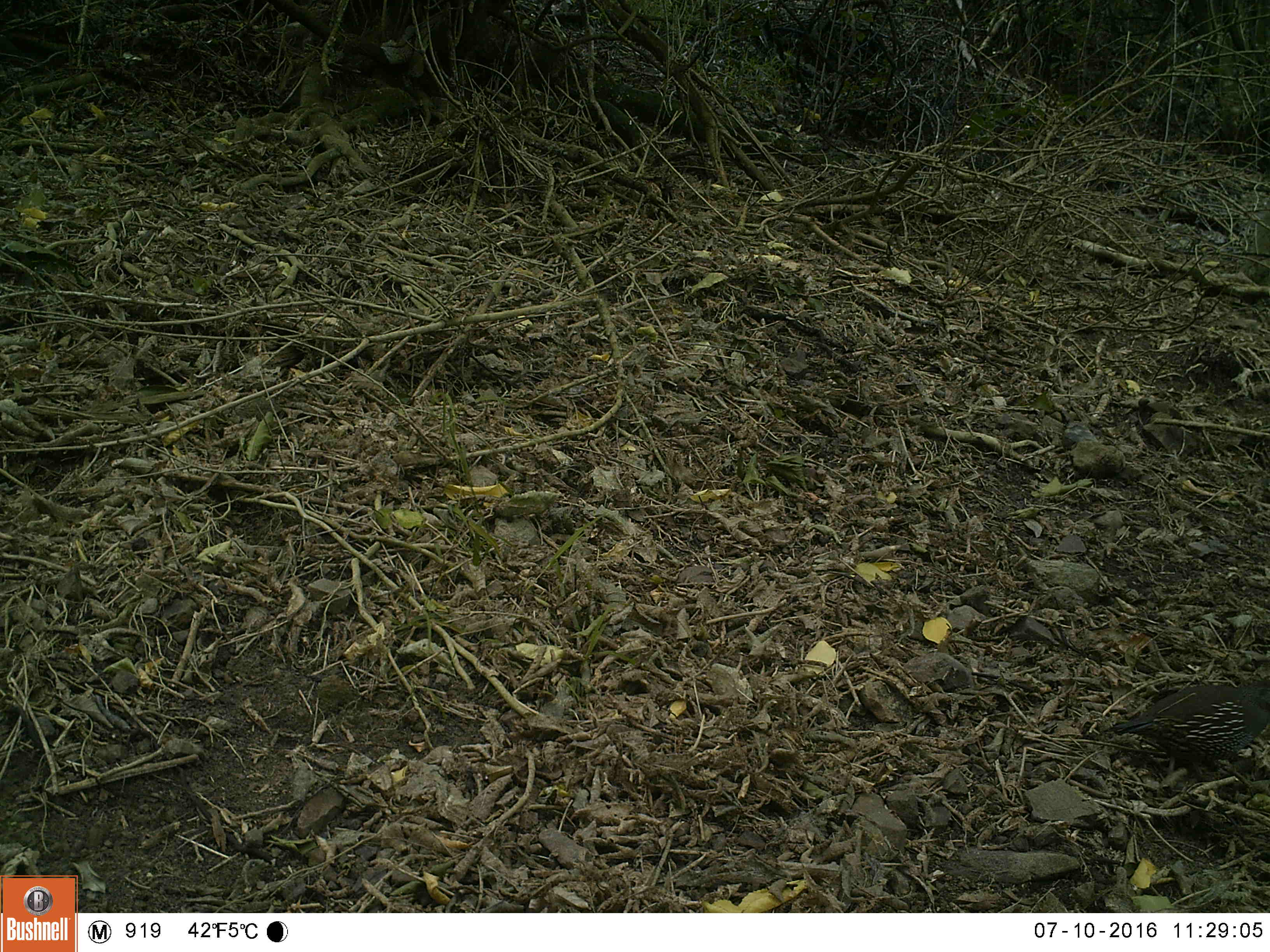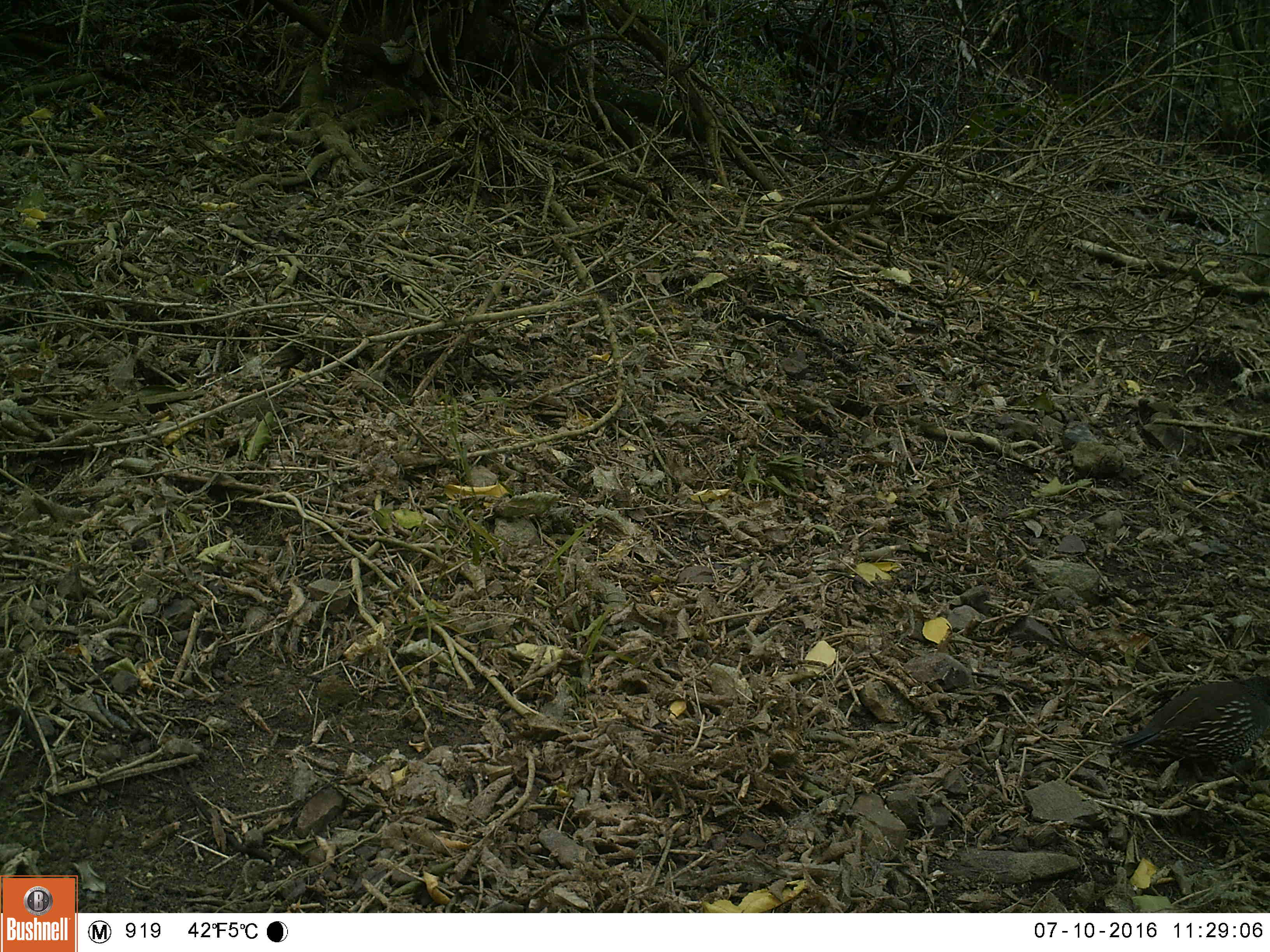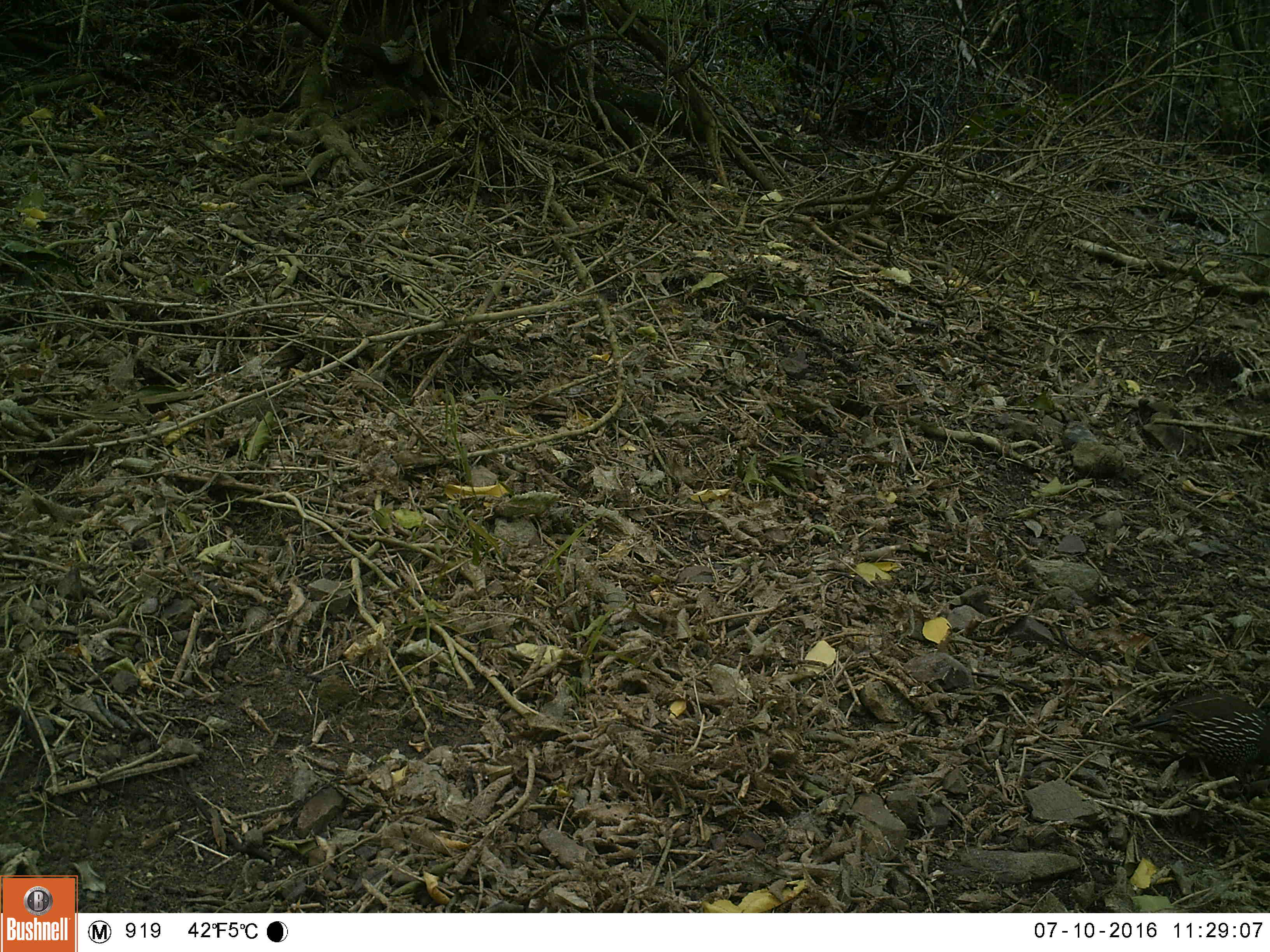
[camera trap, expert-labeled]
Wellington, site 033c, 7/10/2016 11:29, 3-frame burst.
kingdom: Animalia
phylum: Chordata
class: Aves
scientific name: Aves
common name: bird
Bird (Aves).